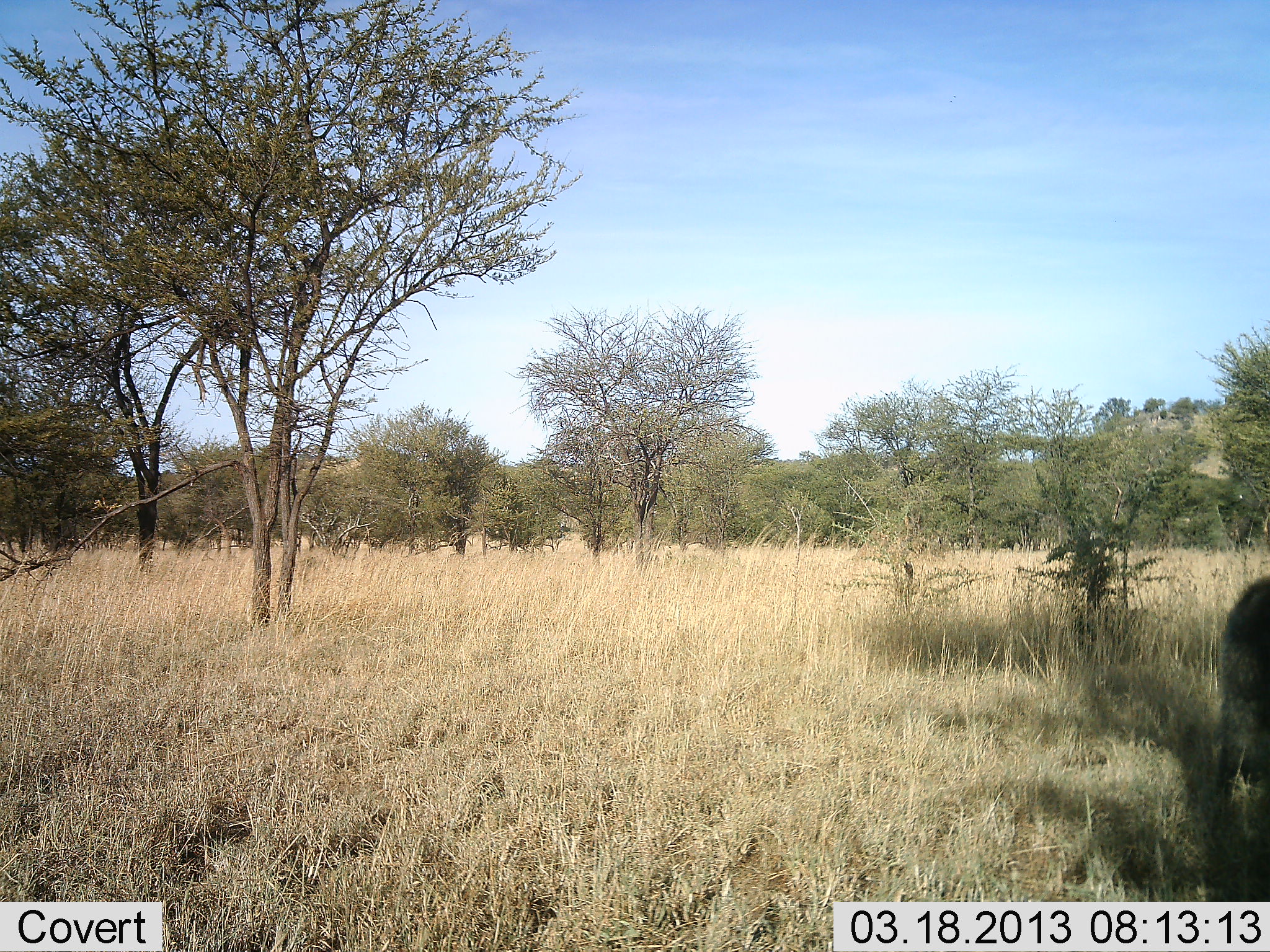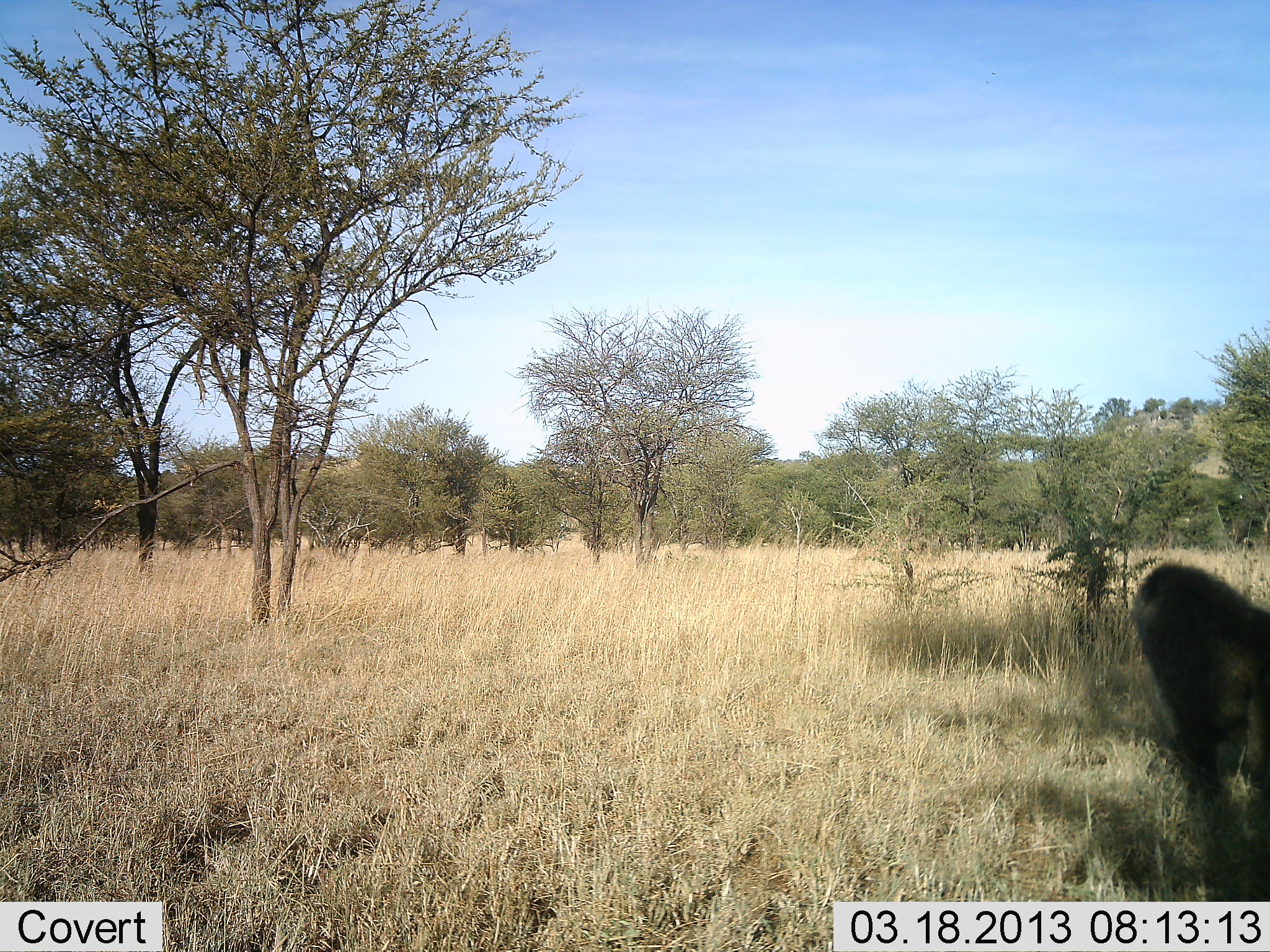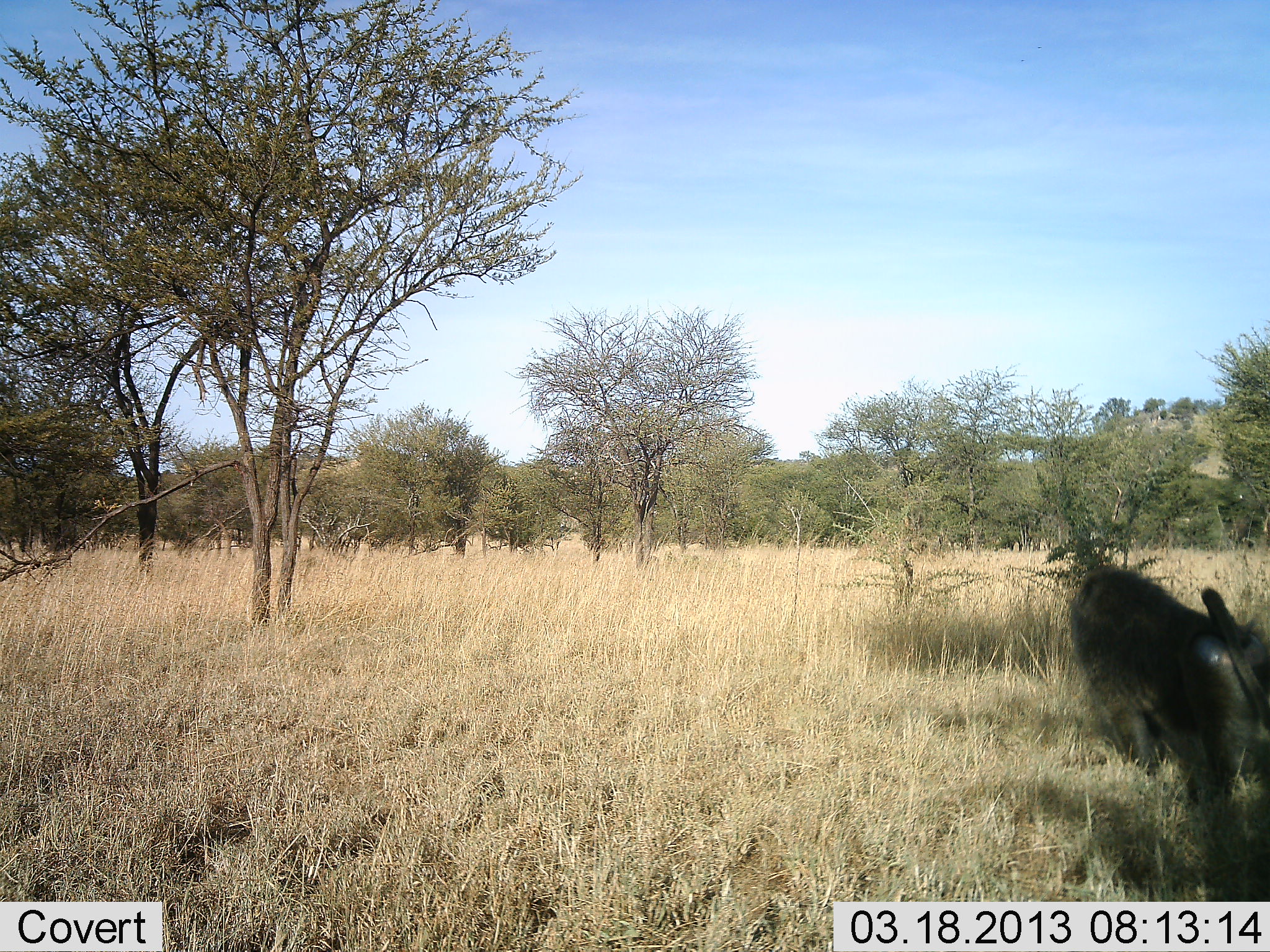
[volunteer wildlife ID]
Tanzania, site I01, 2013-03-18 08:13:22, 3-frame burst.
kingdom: Animalia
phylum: Chordata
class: Mammalia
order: Primates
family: Cercopithecidae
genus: Papio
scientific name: Papio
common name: baboon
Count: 1.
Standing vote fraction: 0%.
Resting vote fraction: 0%.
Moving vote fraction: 100%.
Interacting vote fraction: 0%.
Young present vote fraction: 0%.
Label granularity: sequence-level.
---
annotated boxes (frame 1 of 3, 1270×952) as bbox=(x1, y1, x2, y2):
animal: bbox=(1207, 570, 1270, 901)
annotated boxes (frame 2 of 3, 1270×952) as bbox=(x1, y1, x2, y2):
animal: bbox=(1125, 558, 1270, 903)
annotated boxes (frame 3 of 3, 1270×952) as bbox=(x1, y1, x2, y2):
animal: bbox=(1072, 558, 1270, 828)